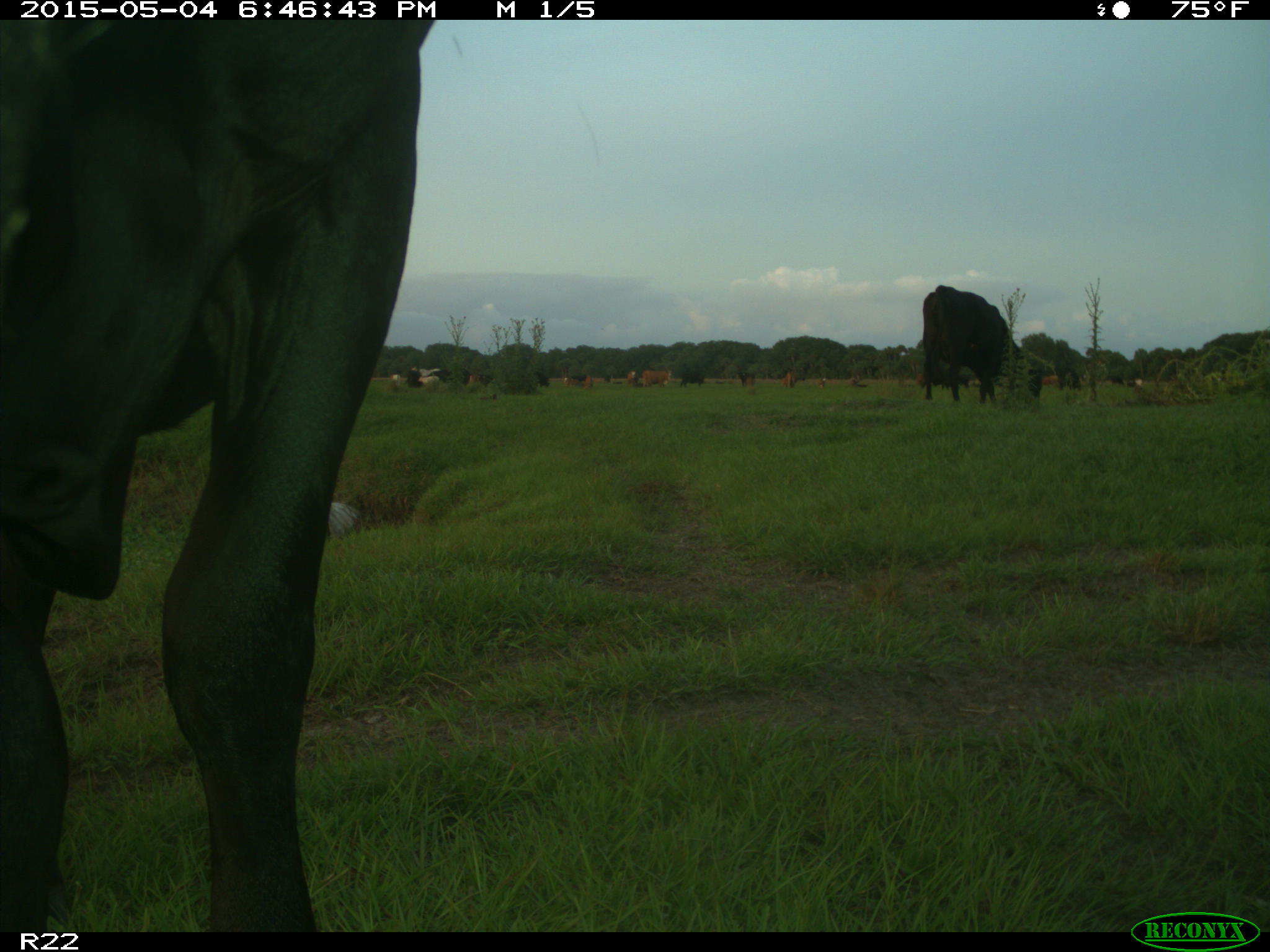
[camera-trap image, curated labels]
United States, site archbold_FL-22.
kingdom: Animalia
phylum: Chordata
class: Mammalia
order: Artiodactyla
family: Bovidae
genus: Bos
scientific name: Bos taurus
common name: domestic cow